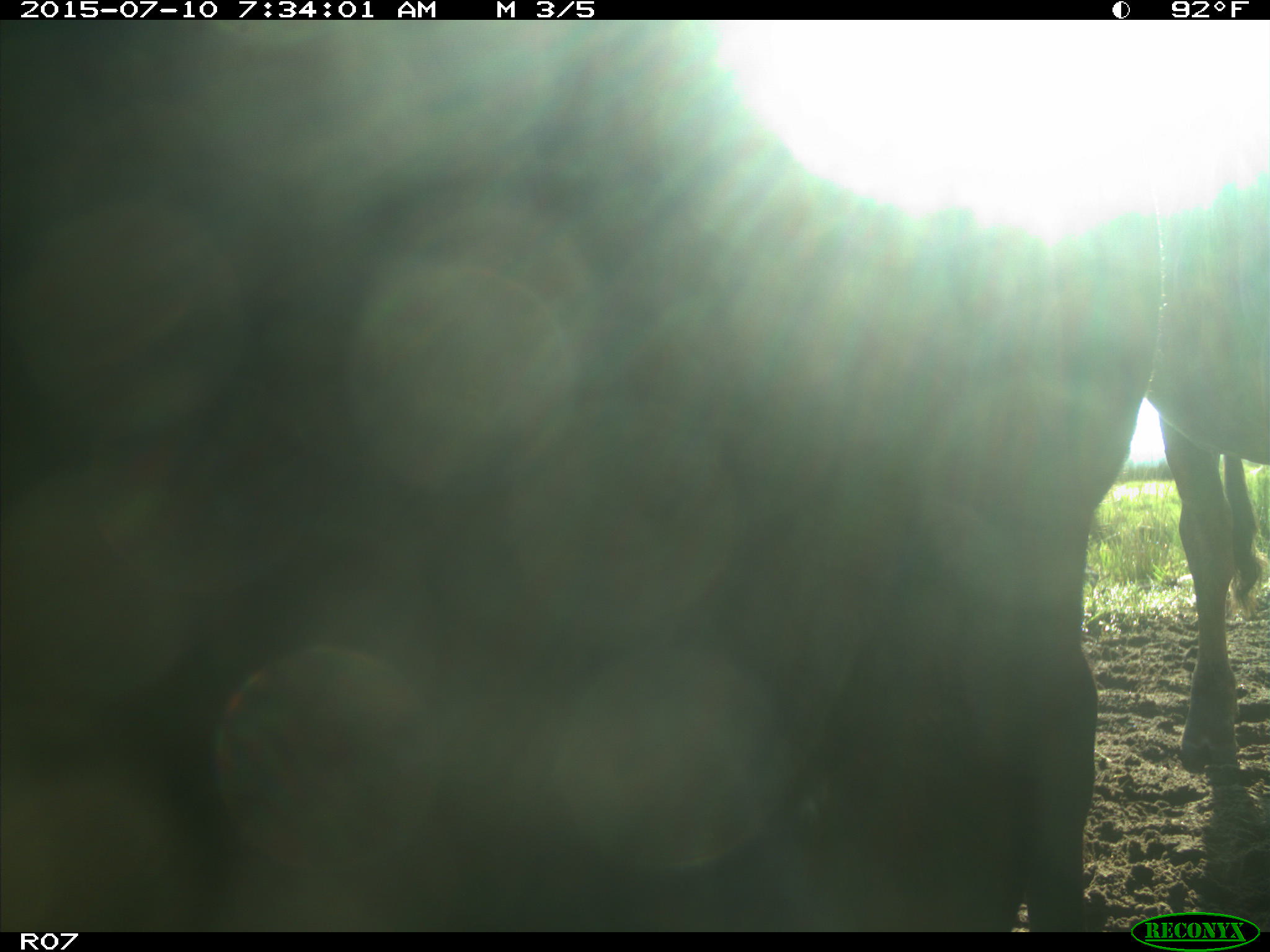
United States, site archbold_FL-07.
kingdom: Animalia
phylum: Chordata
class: Mammalia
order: Artiodactyla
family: Bovidae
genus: Bos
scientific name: Bos taurus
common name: domestic cow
Bos taurus (domestic cow).